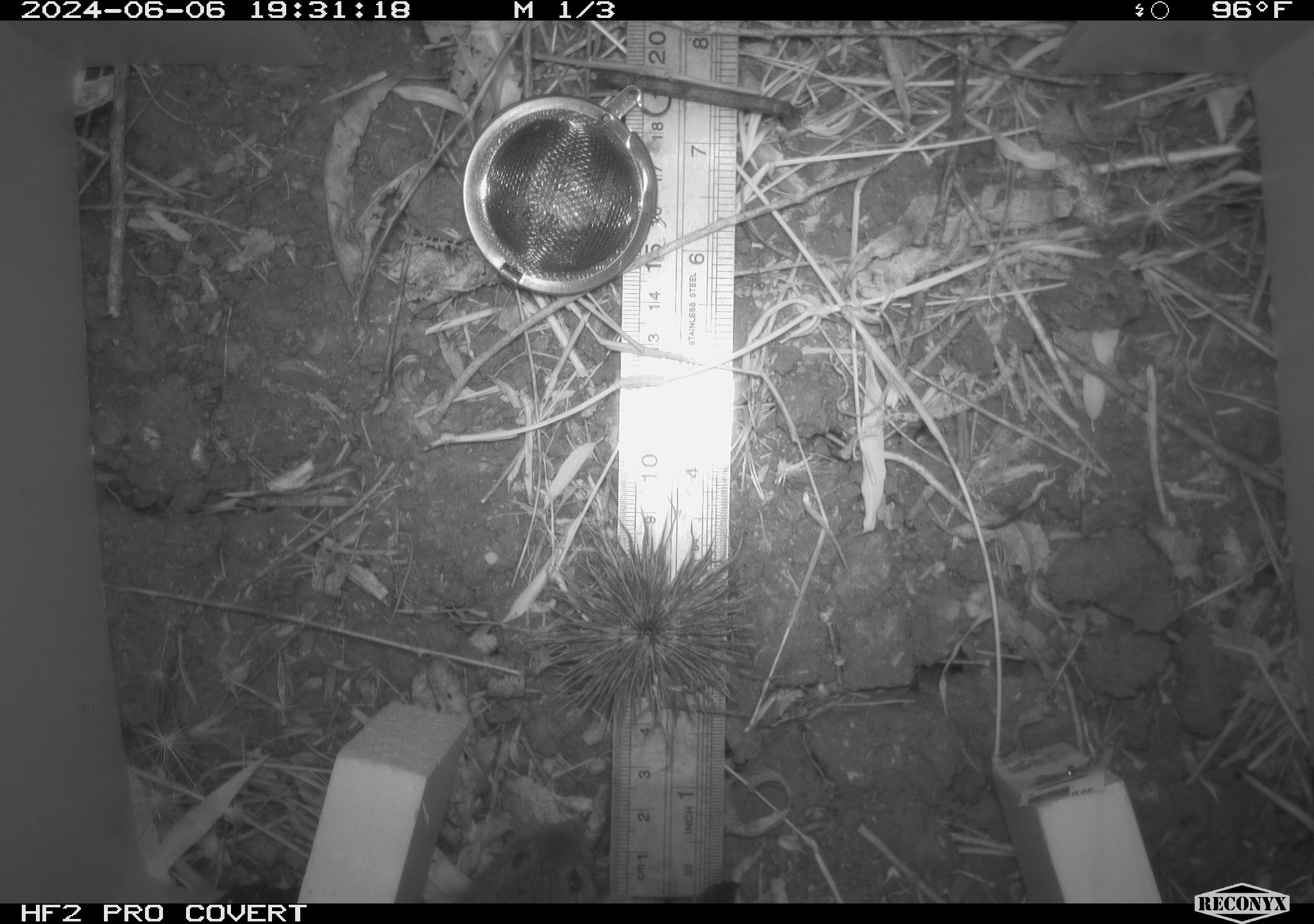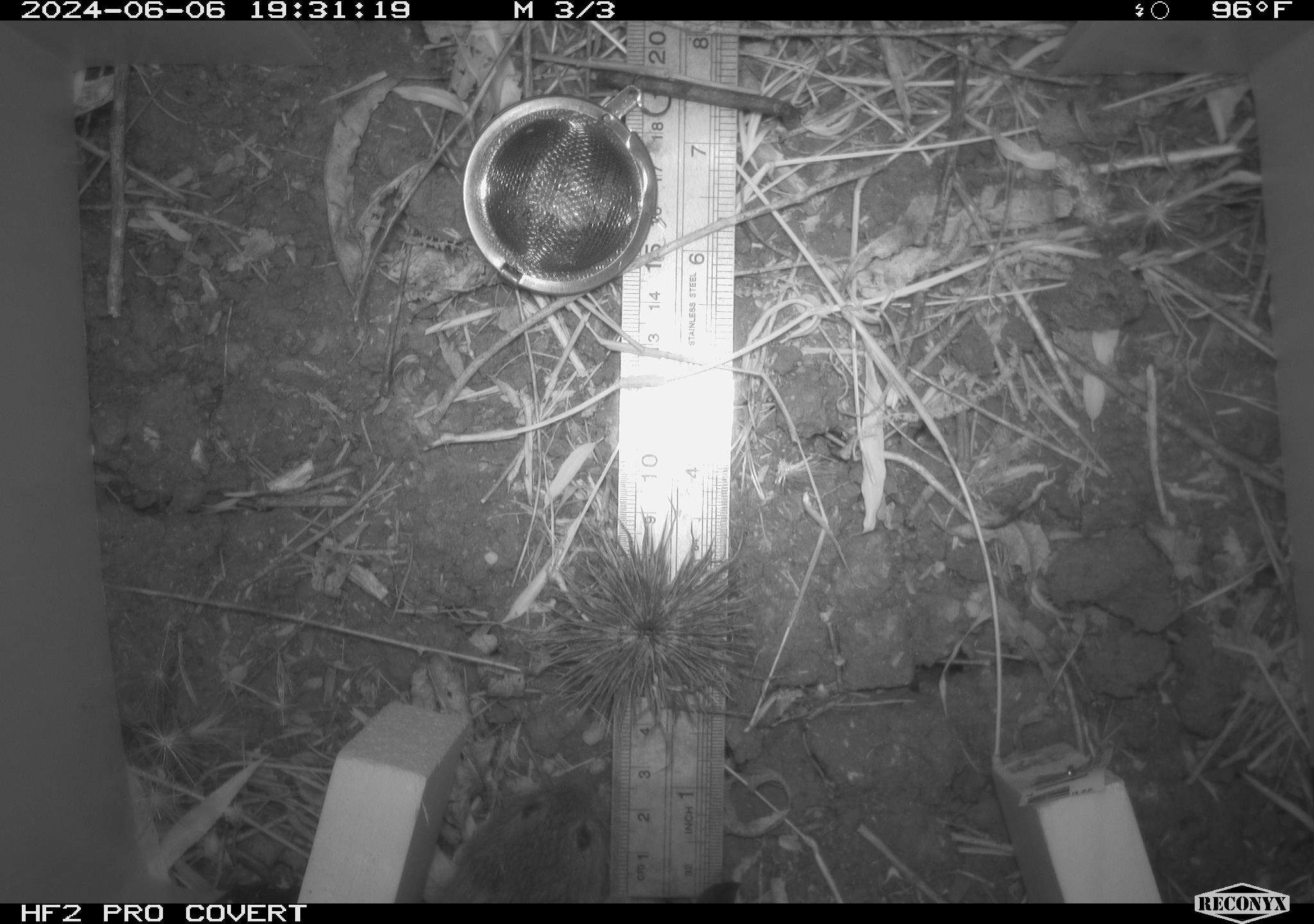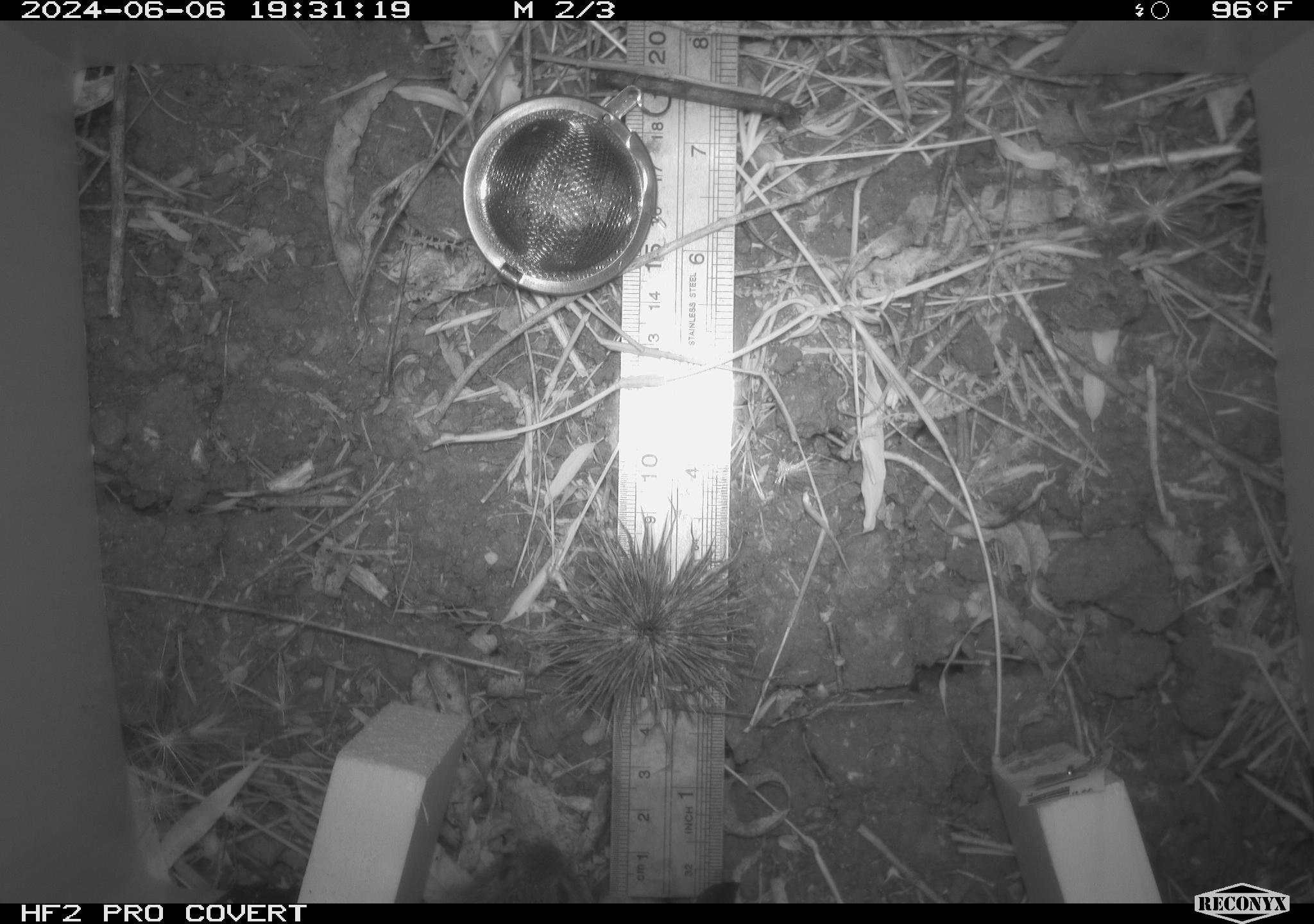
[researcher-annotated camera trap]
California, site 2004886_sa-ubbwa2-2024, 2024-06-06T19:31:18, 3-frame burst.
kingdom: Animalia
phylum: Chordata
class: Mammalia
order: Rodentia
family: Cricetidae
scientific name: Arvicolinae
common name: voles, lemmings, and muskrats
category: arvicolinae subfamily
Arvicolinae subfamily (voles, lemmings, and muskrats) (Arvicolinae).